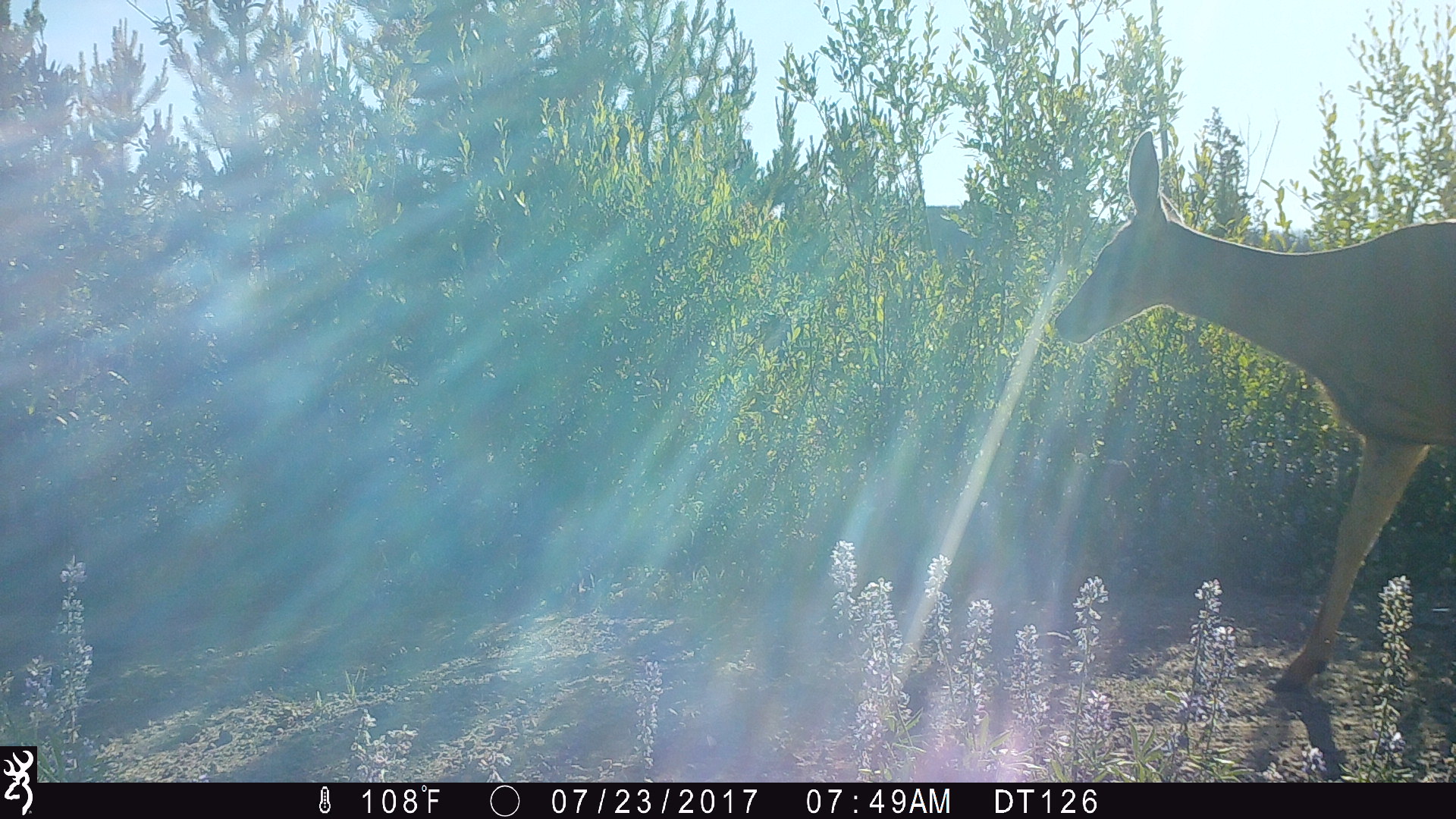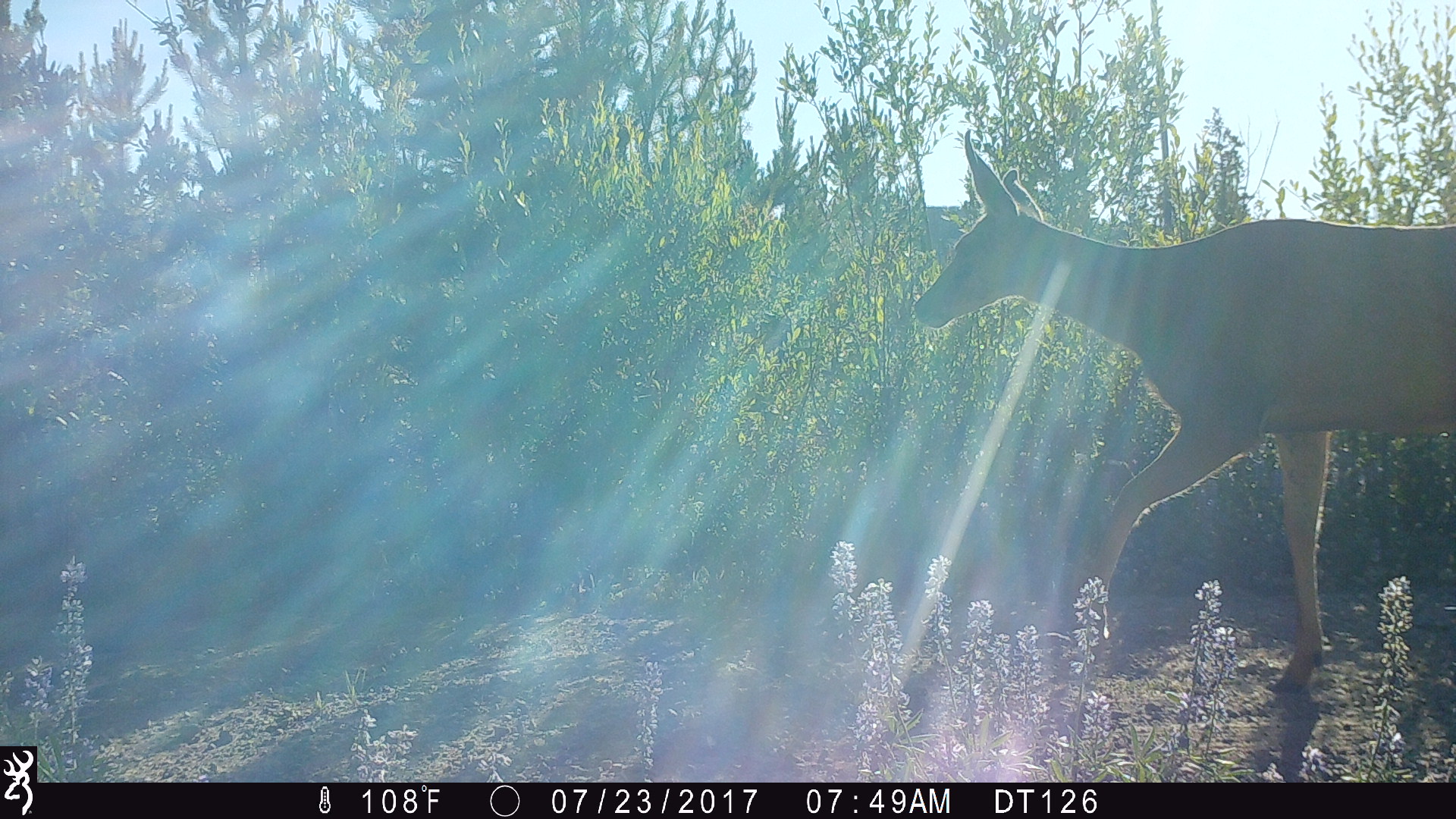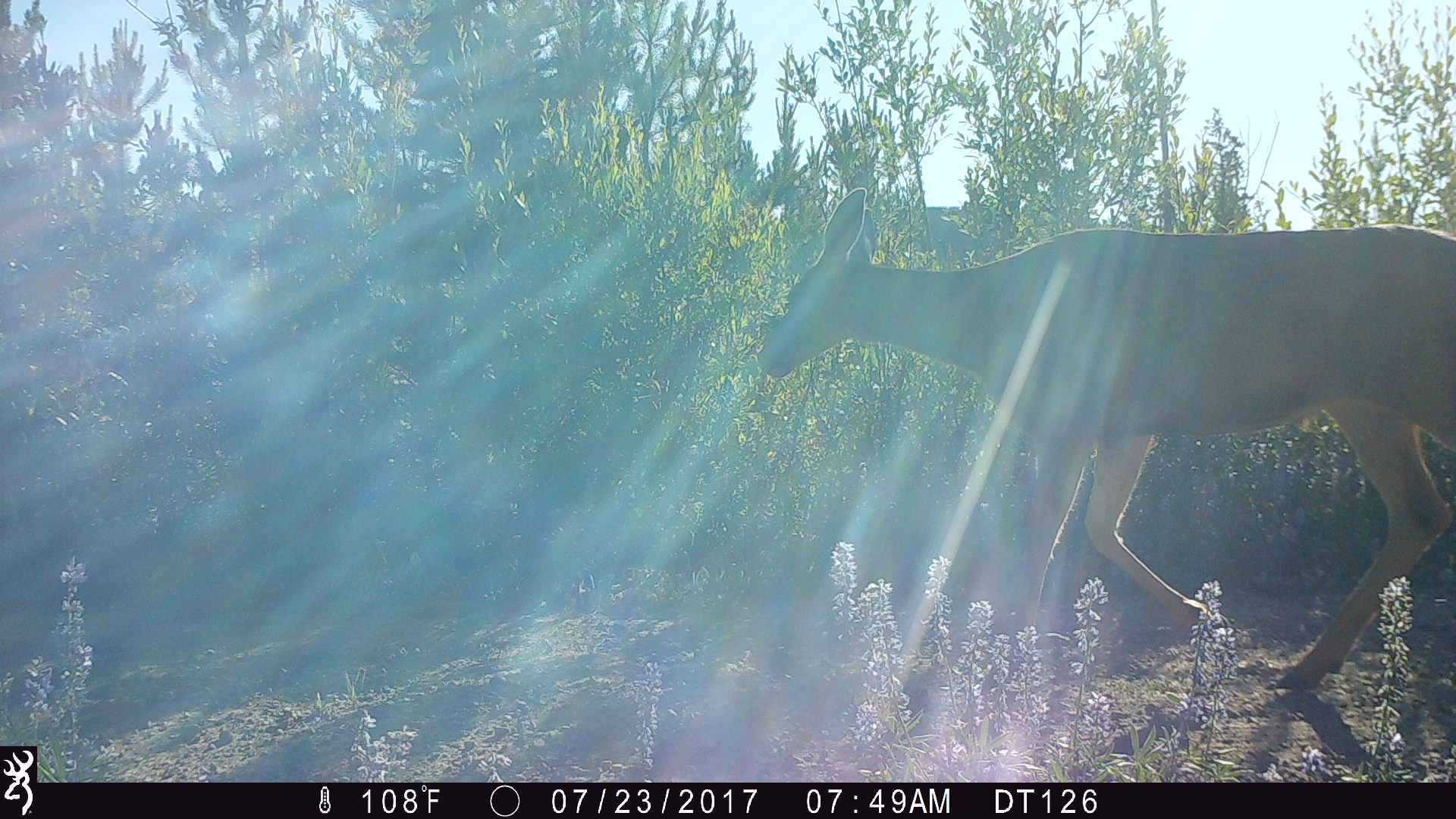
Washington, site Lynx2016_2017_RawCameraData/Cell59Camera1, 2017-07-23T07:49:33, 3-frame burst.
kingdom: Animalia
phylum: Chordata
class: Mammalia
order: Artiodactyla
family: Cervidae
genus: Odocoileus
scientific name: Odocoileus hemionus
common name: mule deer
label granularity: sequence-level